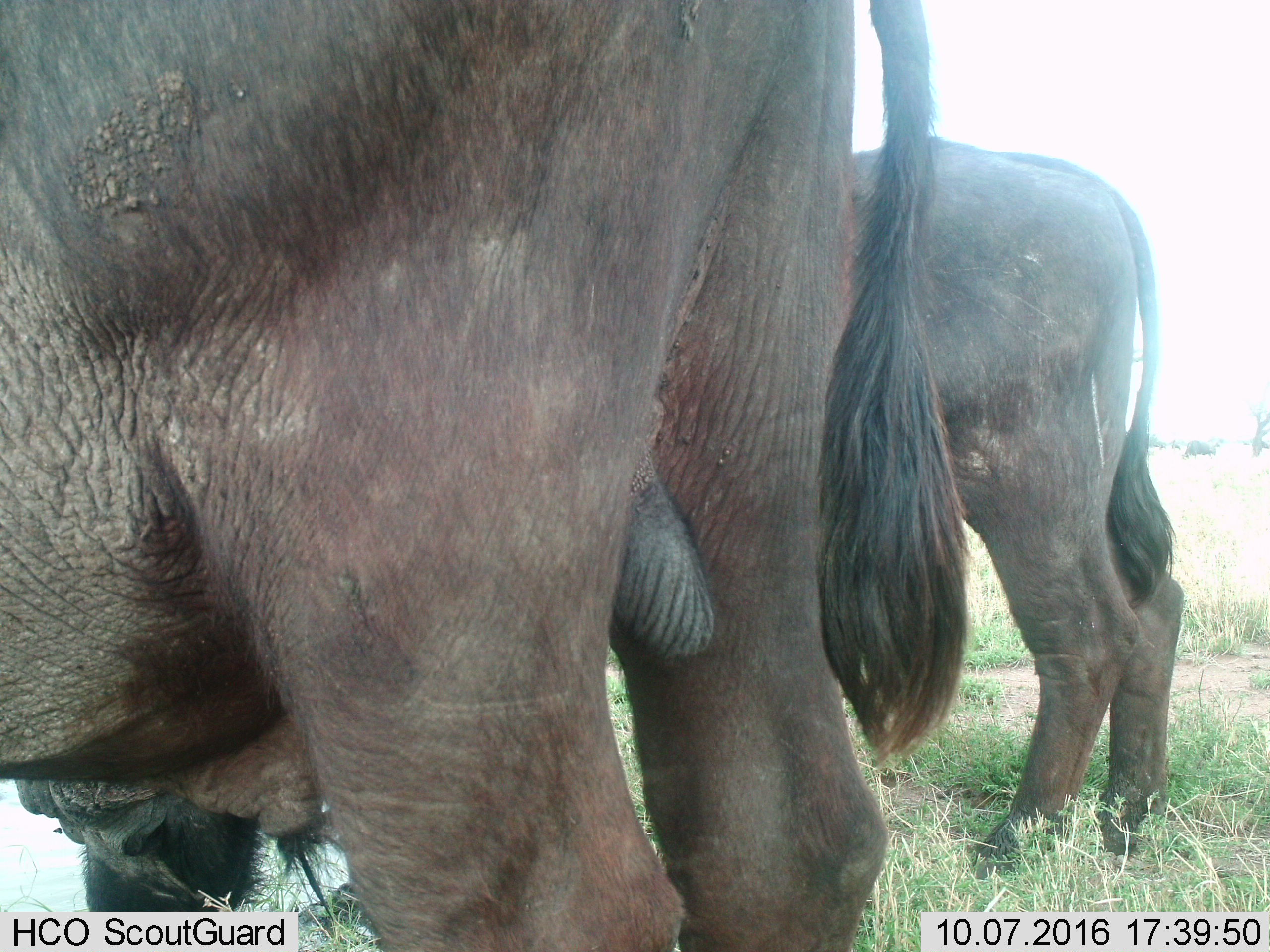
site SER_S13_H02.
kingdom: Animalia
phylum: Chordata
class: Mammalia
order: Artiodactyla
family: Bovidae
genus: Connochaetes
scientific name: Connochaetes taurinus taurinus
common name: blue wildebeest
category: wildebeestblue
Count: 2.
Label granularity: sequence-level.